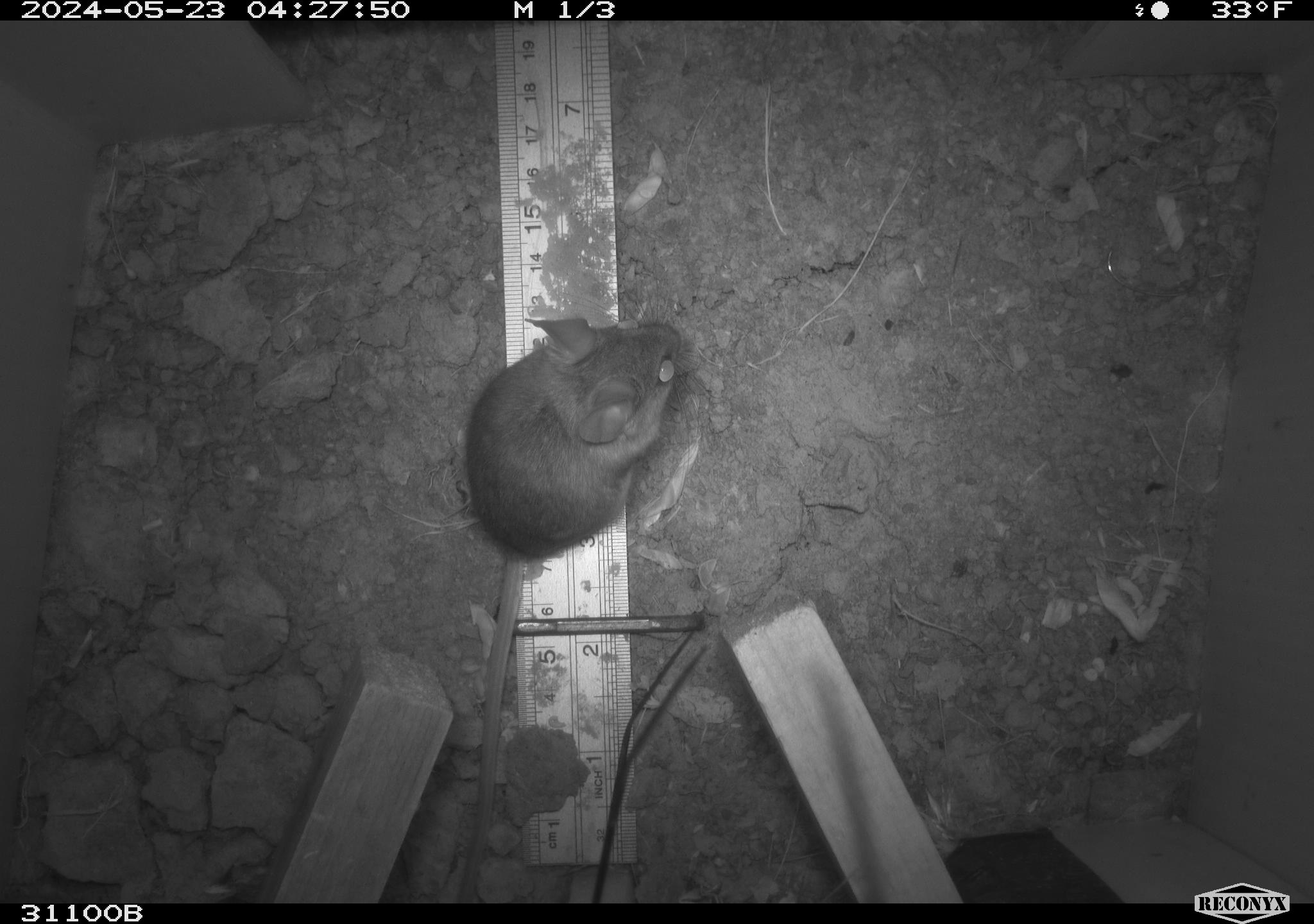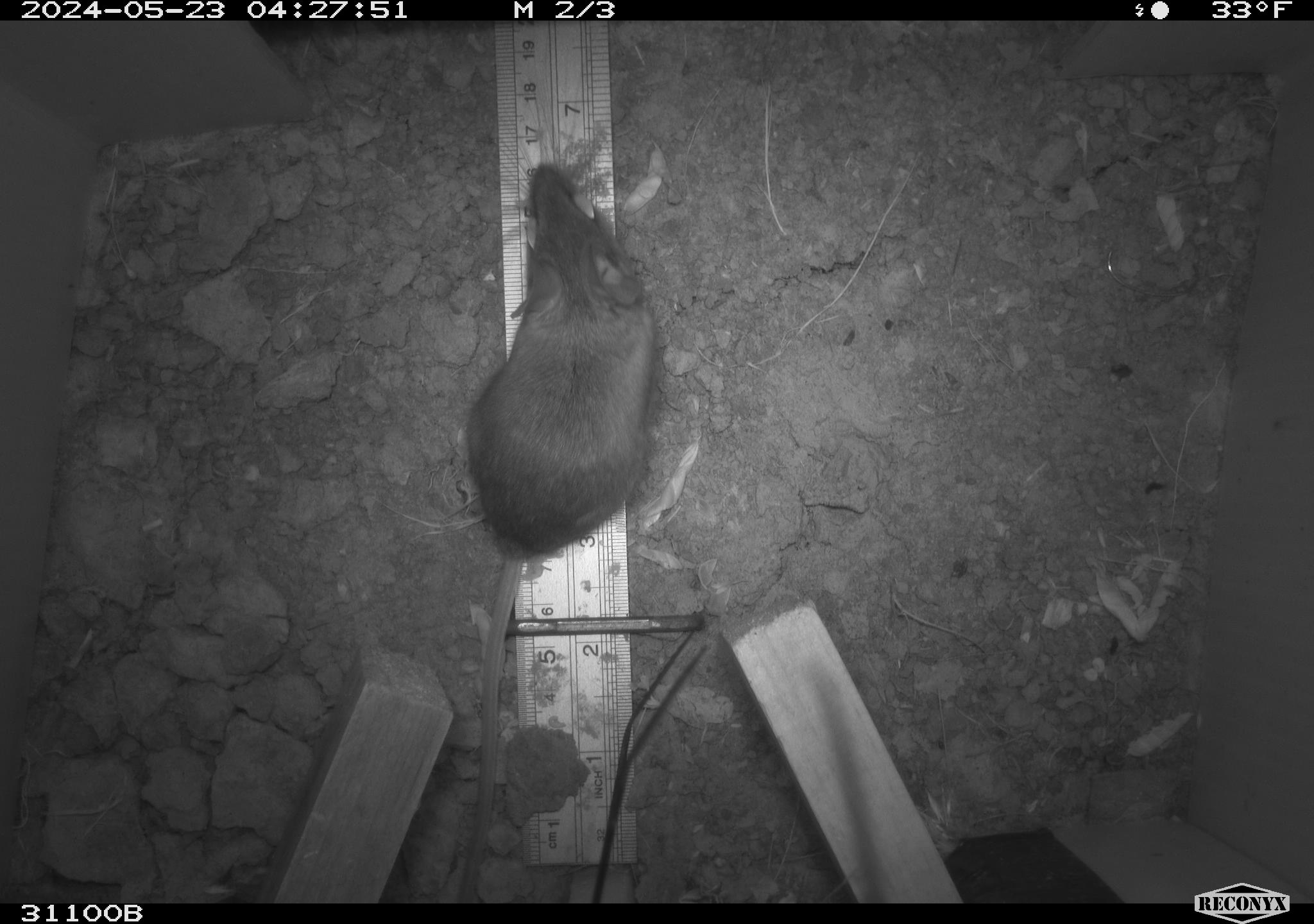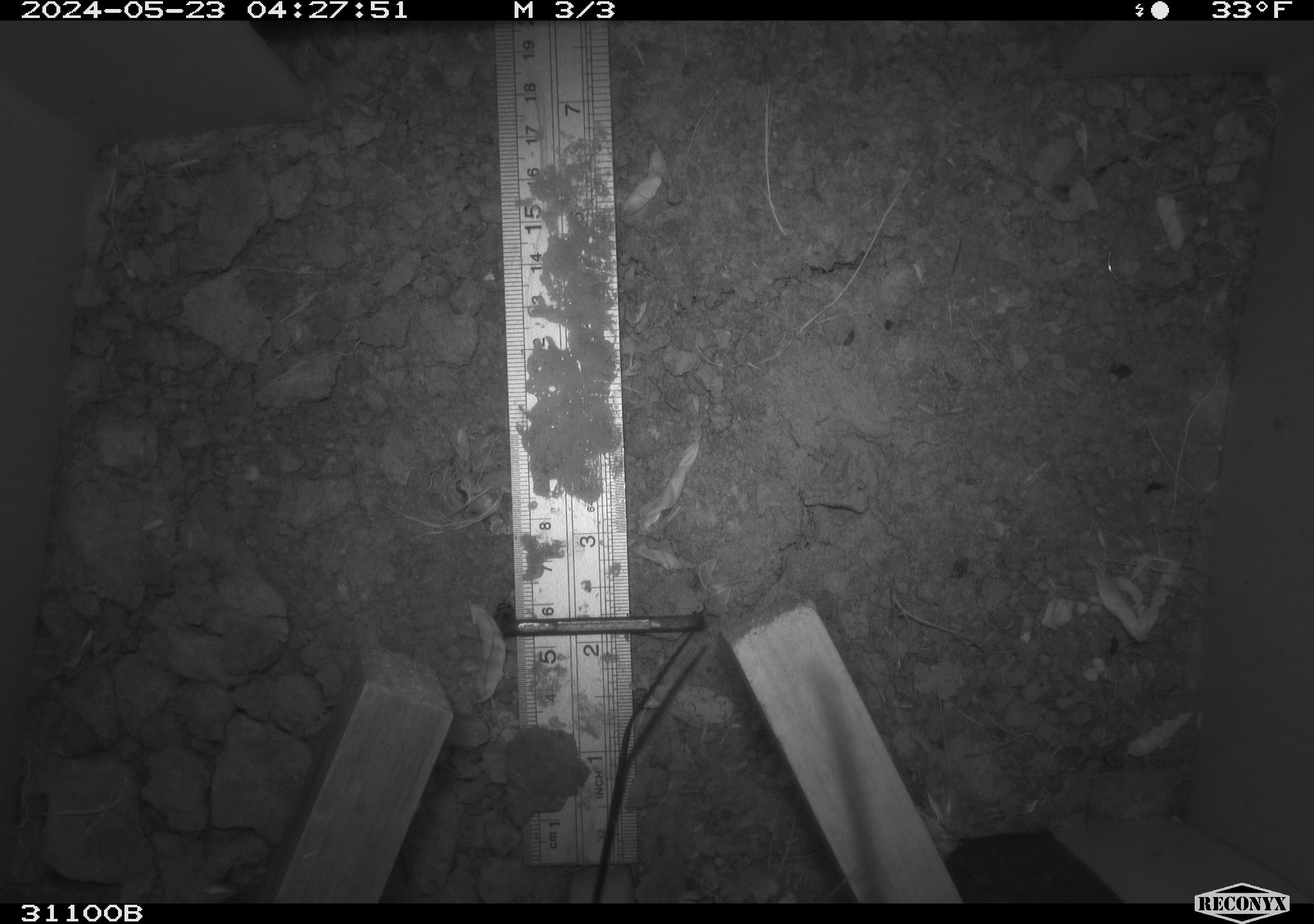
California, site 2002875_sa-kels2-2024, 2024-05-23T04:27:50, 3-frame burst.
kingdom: Animalia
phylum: Chordata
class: Mammalia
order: Rodentia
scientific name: Rodentia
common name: rodent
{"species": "rodent (Rodentia)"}